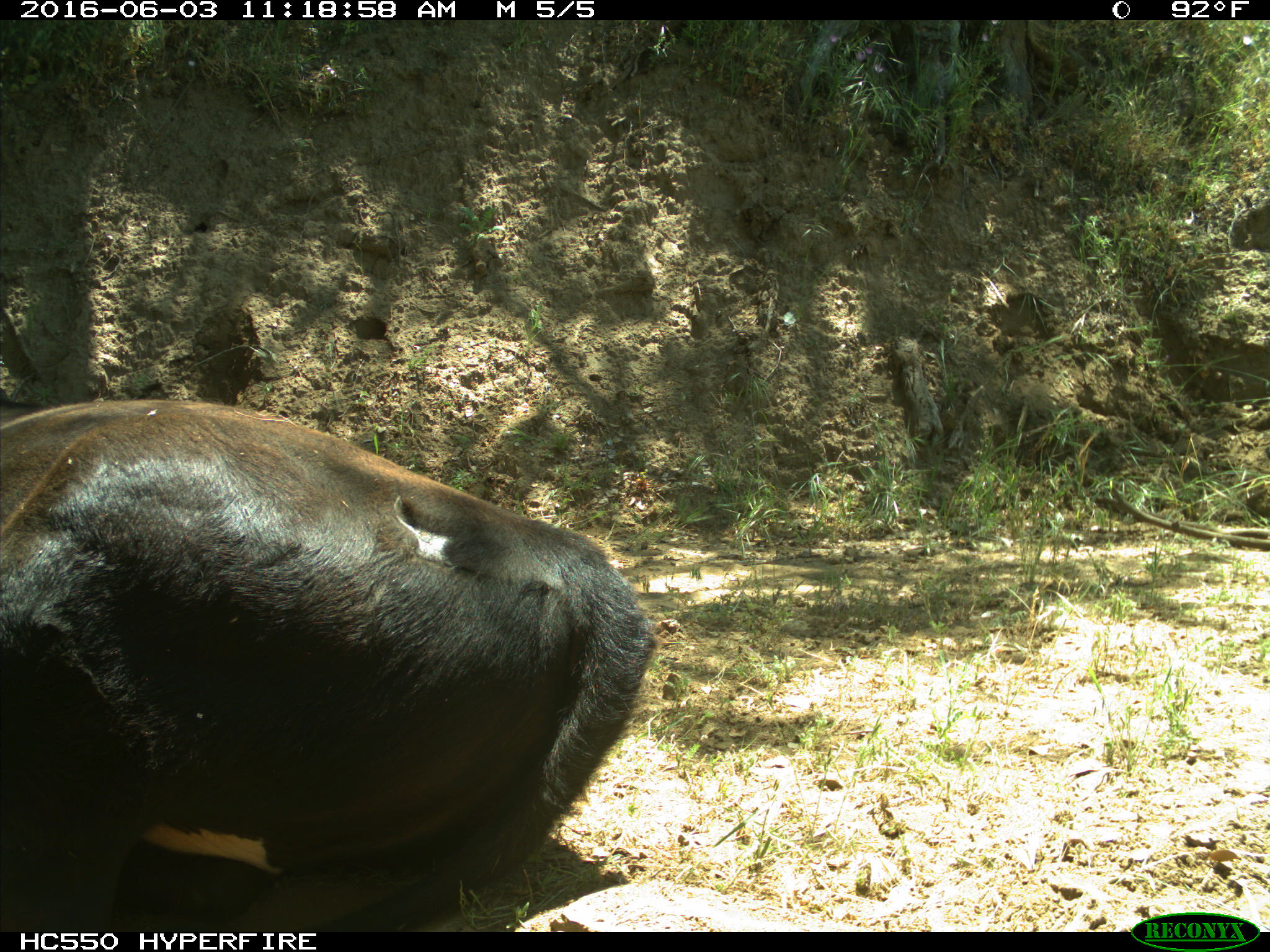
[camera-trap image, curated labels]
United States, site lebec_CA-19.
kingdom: Animalia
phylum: Chordata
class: Mammalia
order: Artiodactyla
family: Bovidae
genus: Bos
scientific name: Bos taurus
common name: domestic cow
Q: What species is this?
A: Bos taurus (domestic cow).